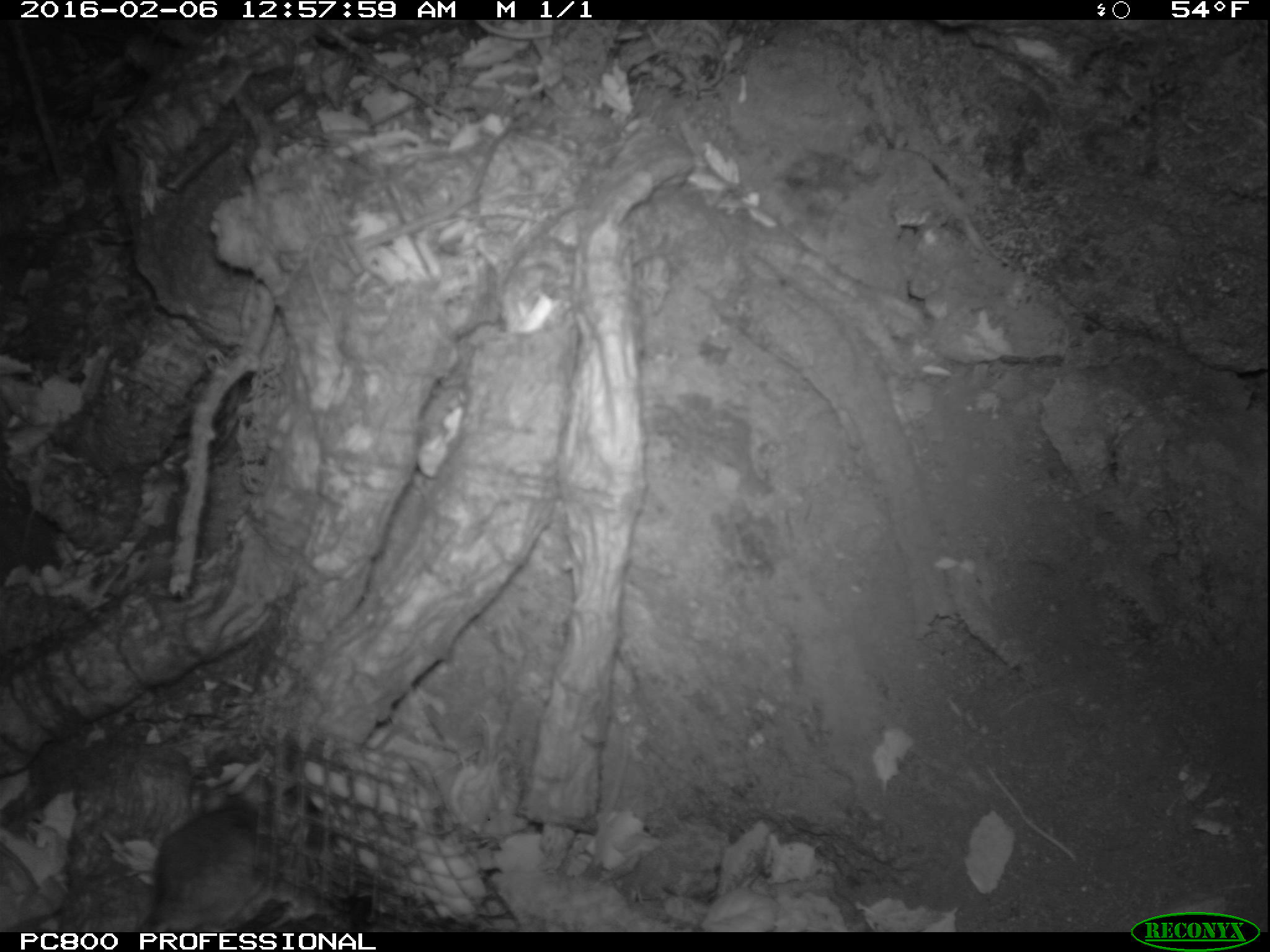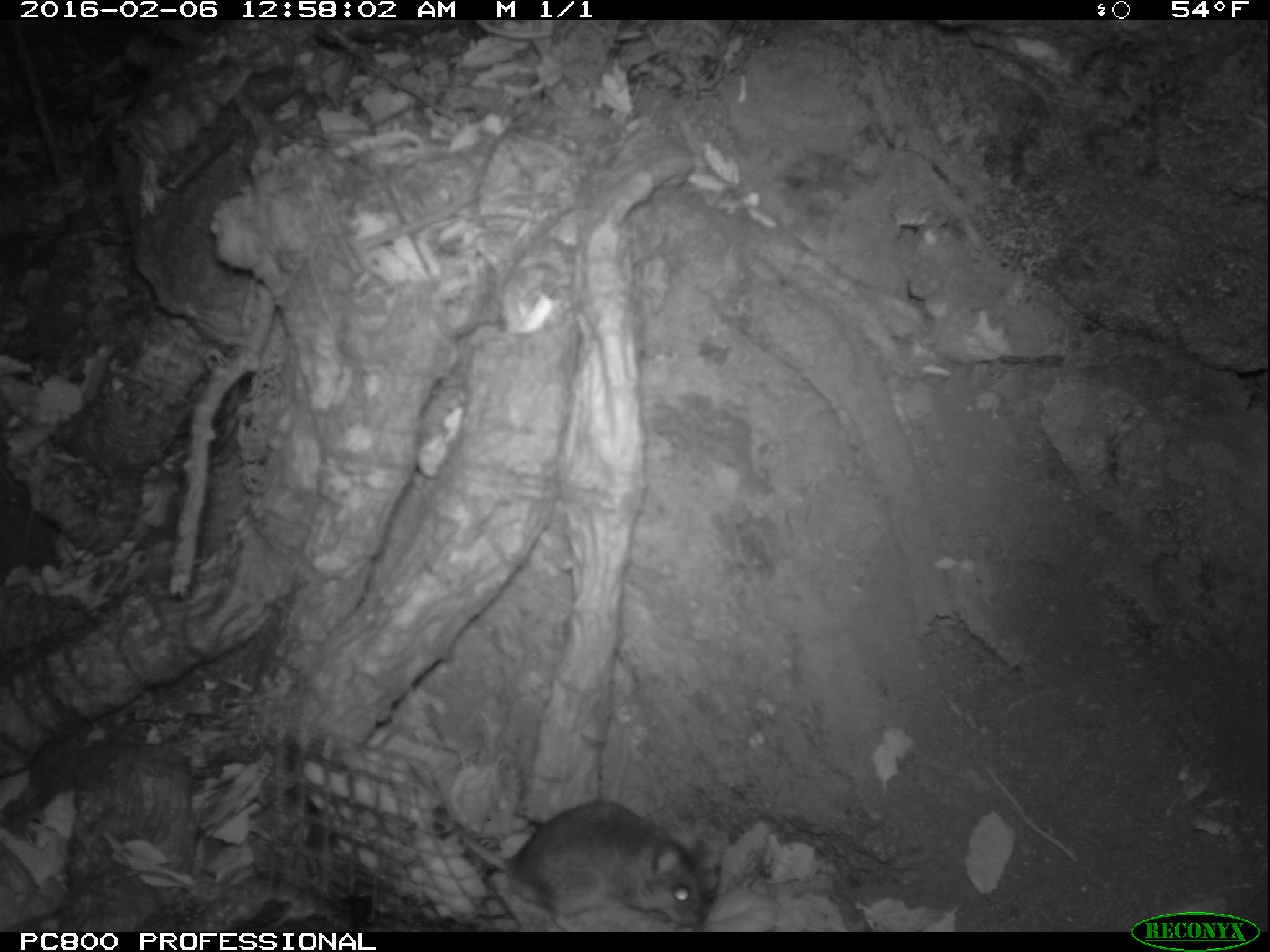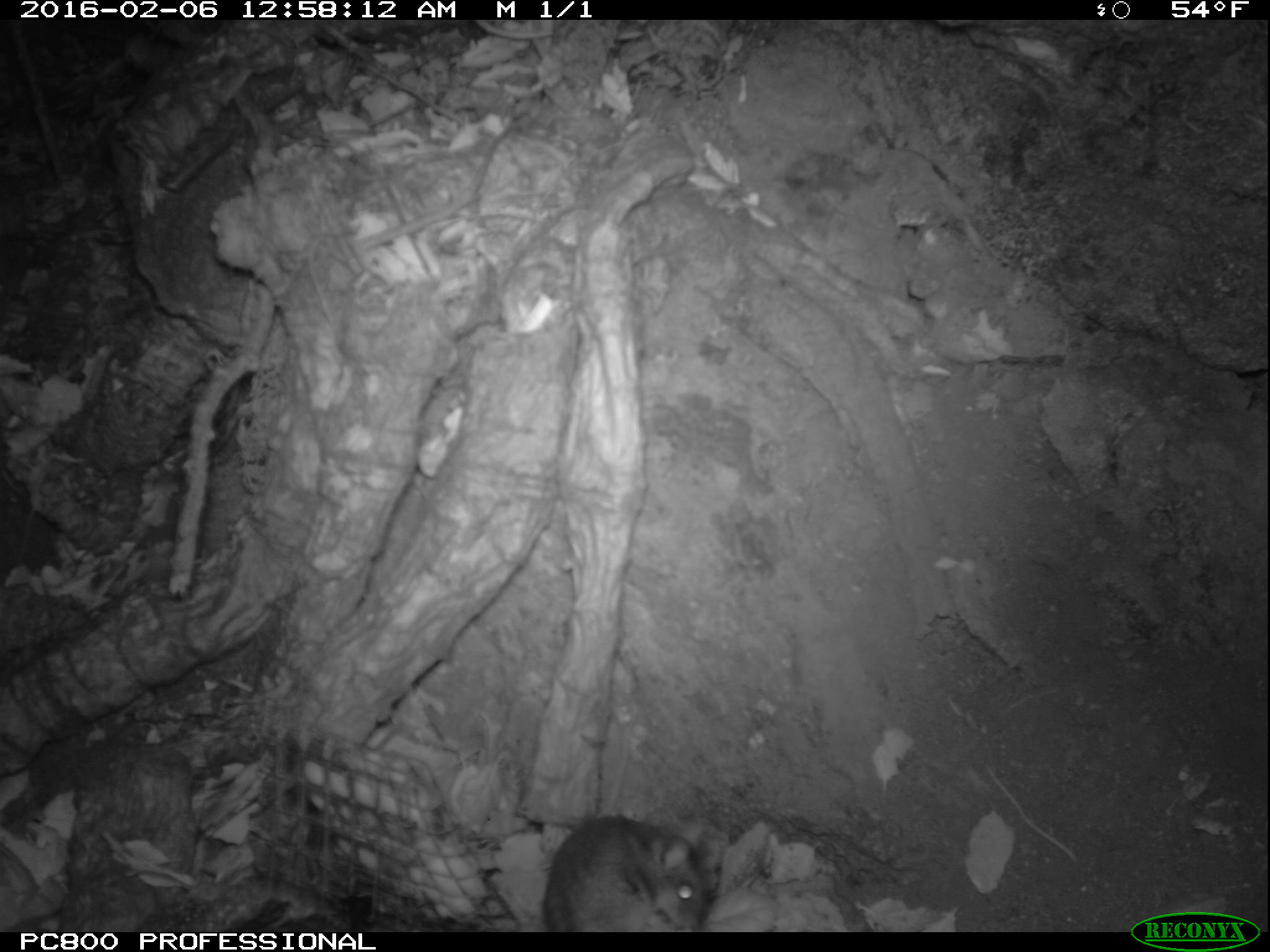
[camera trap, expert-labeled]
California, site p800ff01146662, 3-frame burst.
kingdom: Animalia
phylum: Chordata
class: Mammalia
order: Rodentia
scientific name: Rodentia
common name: rodent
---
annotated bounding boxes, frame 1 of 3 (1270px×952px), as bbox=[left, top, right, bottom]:
rodent: bbox=[146, 806, 274, 933]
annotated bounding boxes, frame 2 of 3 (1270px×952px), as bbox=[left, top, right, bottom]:
rodent: bbox=[439, 799, 708, 932]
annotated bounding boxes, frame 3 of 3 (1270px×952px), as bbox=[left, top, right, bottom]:
rodent: bbox=[541, 814, 724, 930]